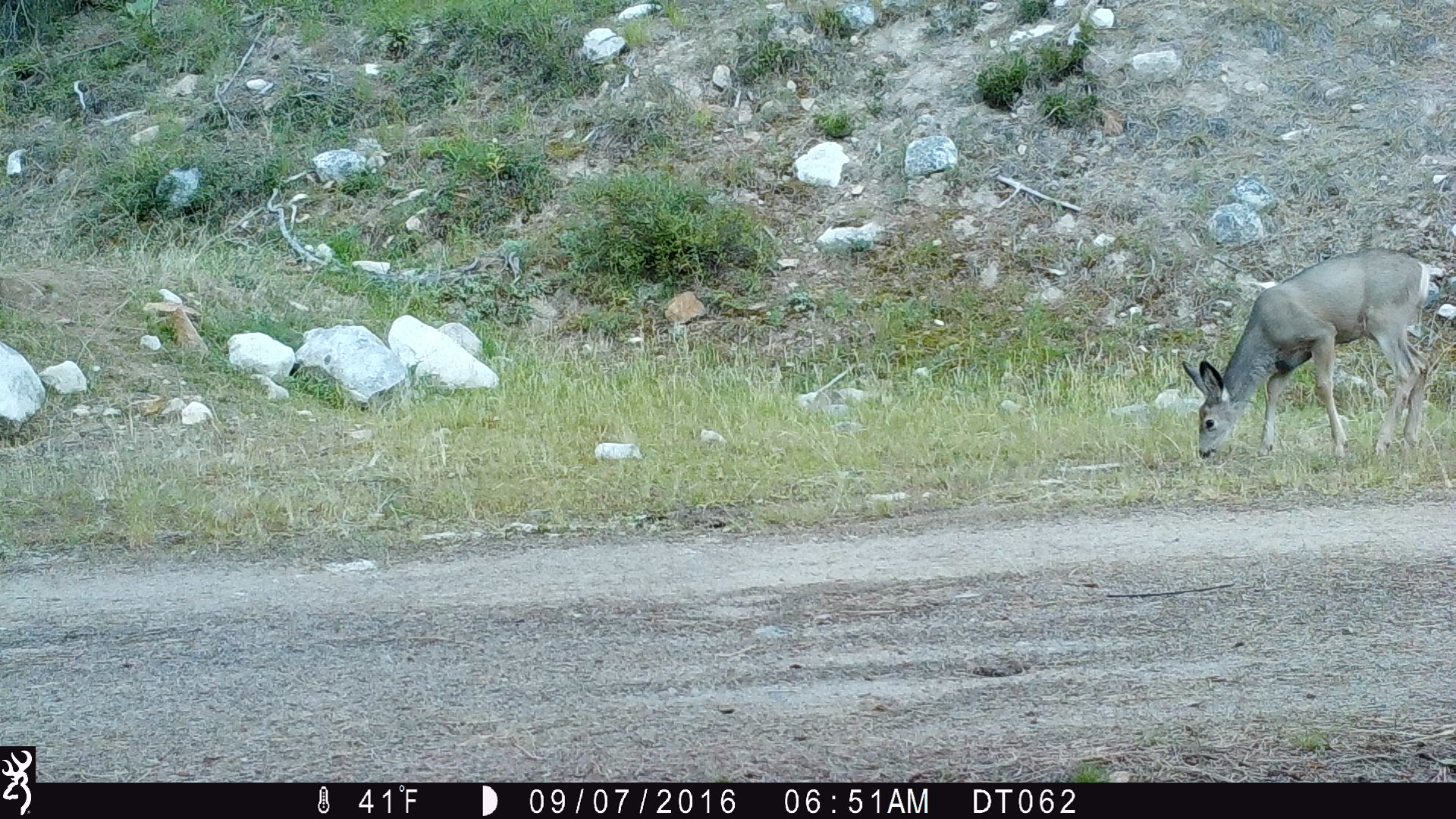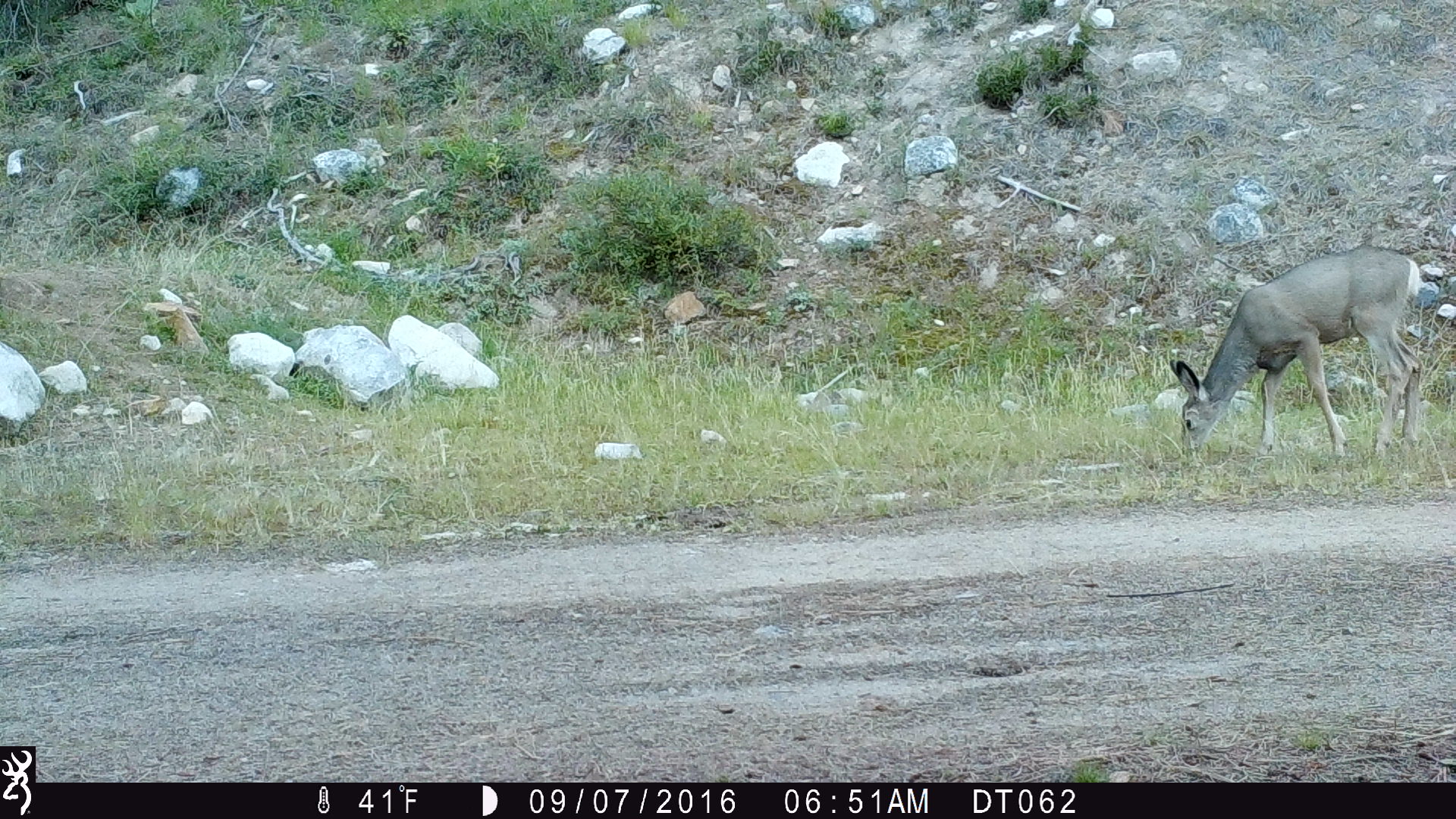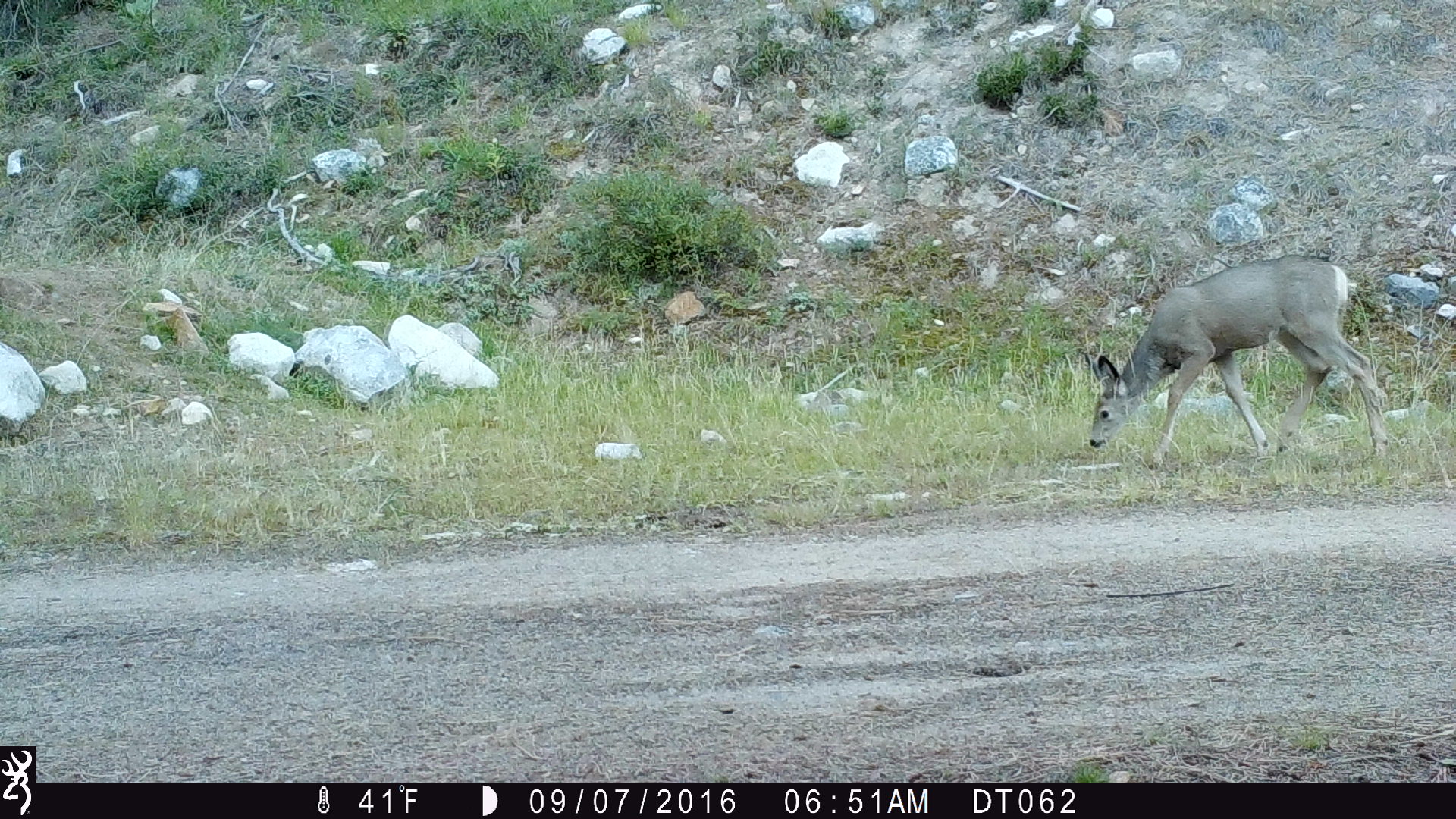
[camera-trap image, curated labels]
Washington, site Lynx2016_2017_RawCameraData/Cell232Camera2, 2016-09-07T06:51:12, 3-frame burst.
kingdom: Animalia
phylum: Chordata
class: Mammalia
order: Artiodactyla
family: Cervidae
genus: Odocoileus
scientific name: Odocoileus hemionus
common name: mule deer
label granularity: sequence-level